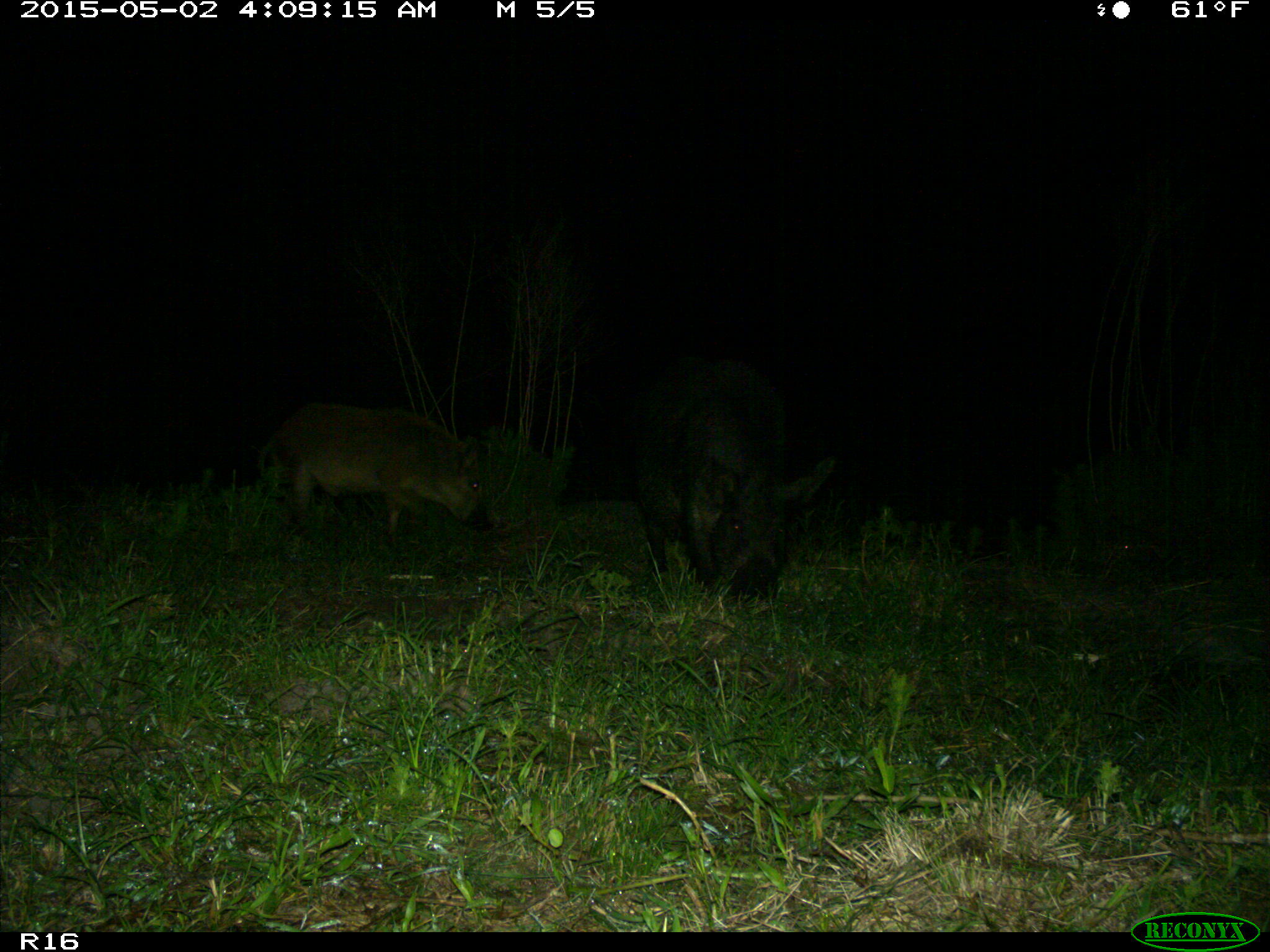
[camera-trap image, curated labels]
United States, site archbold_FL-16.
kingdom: Animalia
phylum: Chordata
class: Mammalia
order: Artiodactyla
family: Suidae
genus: Sus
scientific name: Sus scrofa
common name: wild boar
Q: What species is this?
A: Sus scrofa (wild boar).